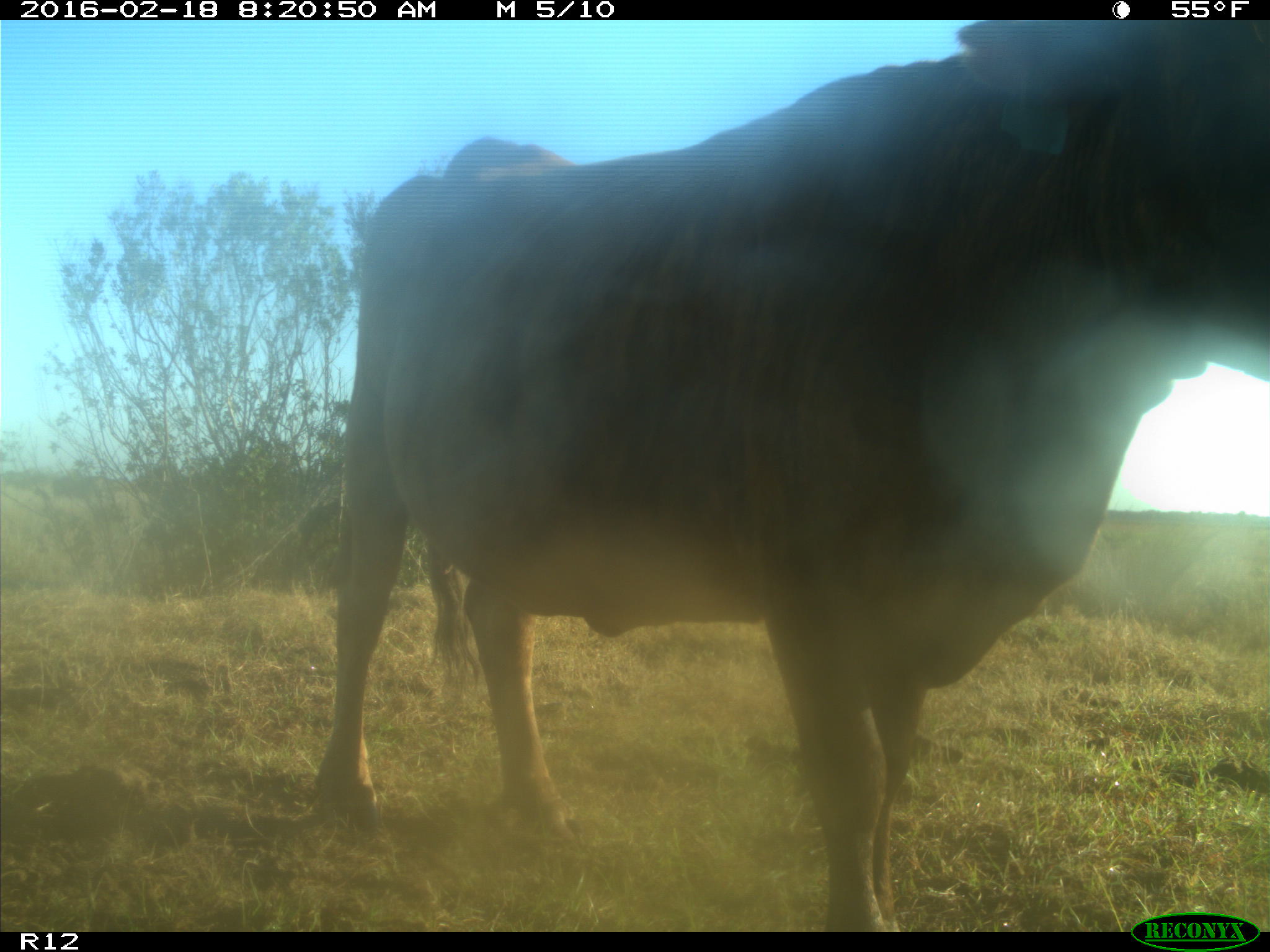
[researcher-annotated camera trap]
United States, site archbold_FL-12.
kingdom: Animalia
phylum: Chordata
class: Mammalia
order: Artiodactyla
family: Bovidae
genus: Bos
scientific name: Bos taurus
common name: domestic cow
Bos taurus (domestic cow).